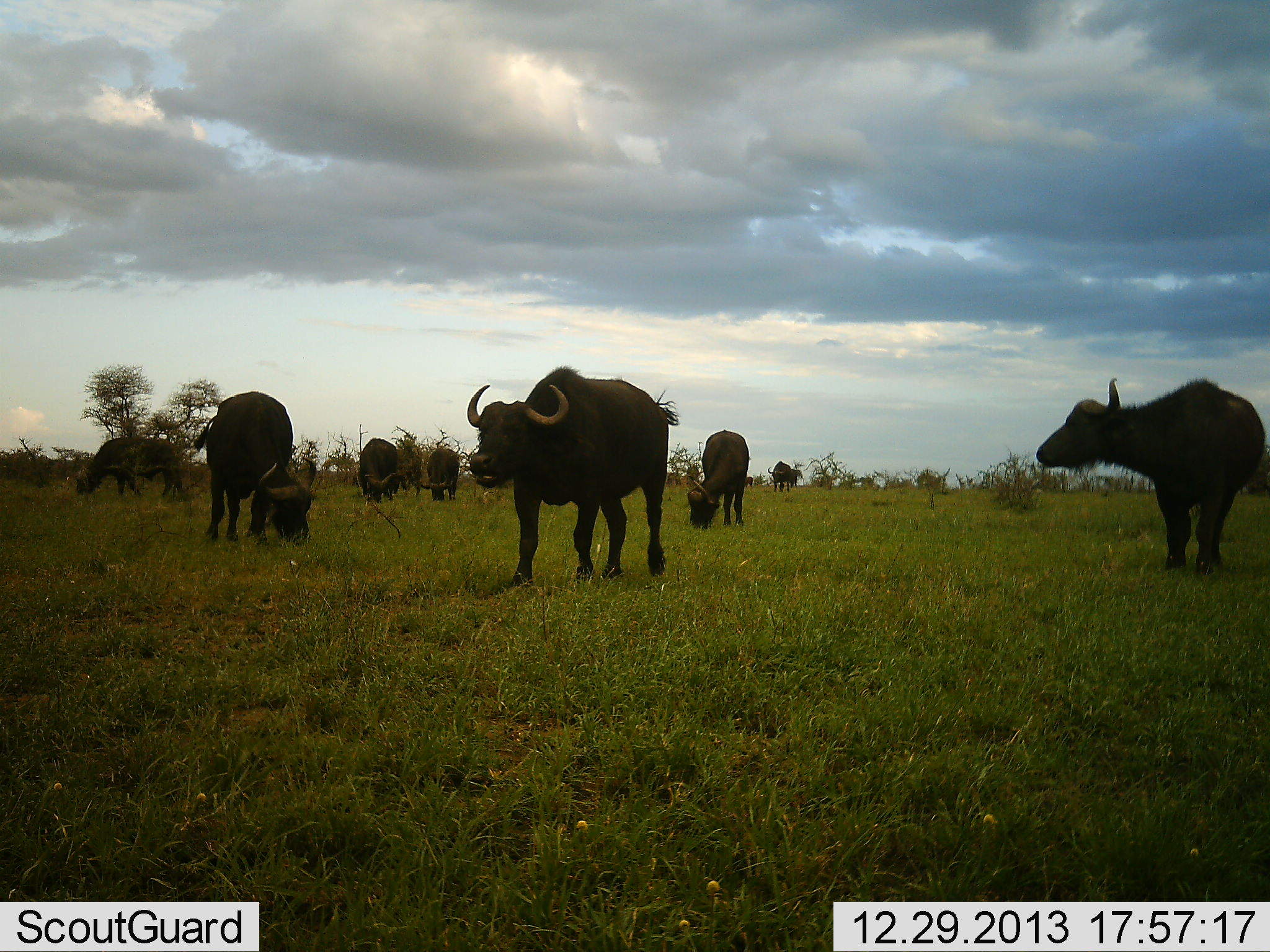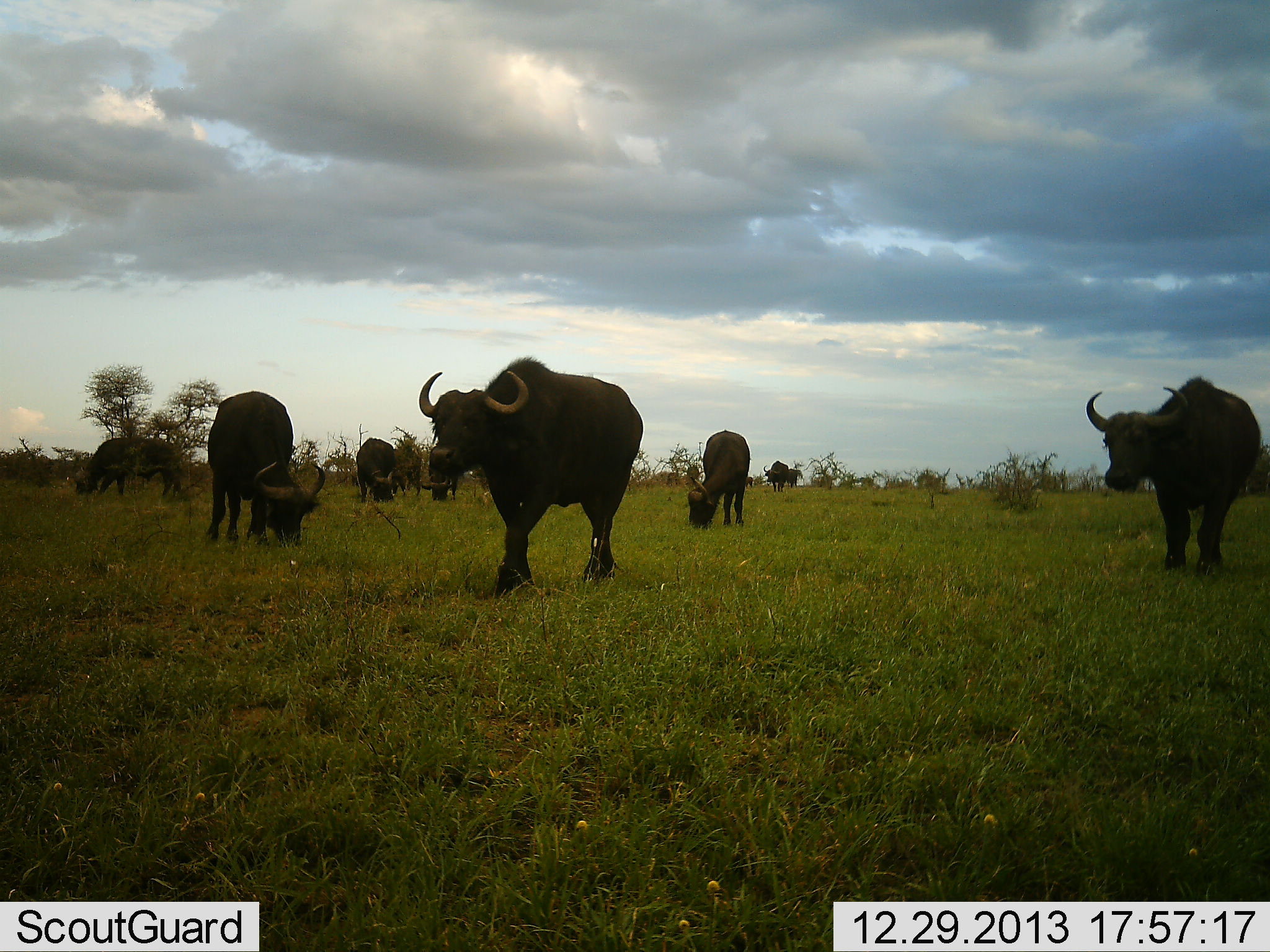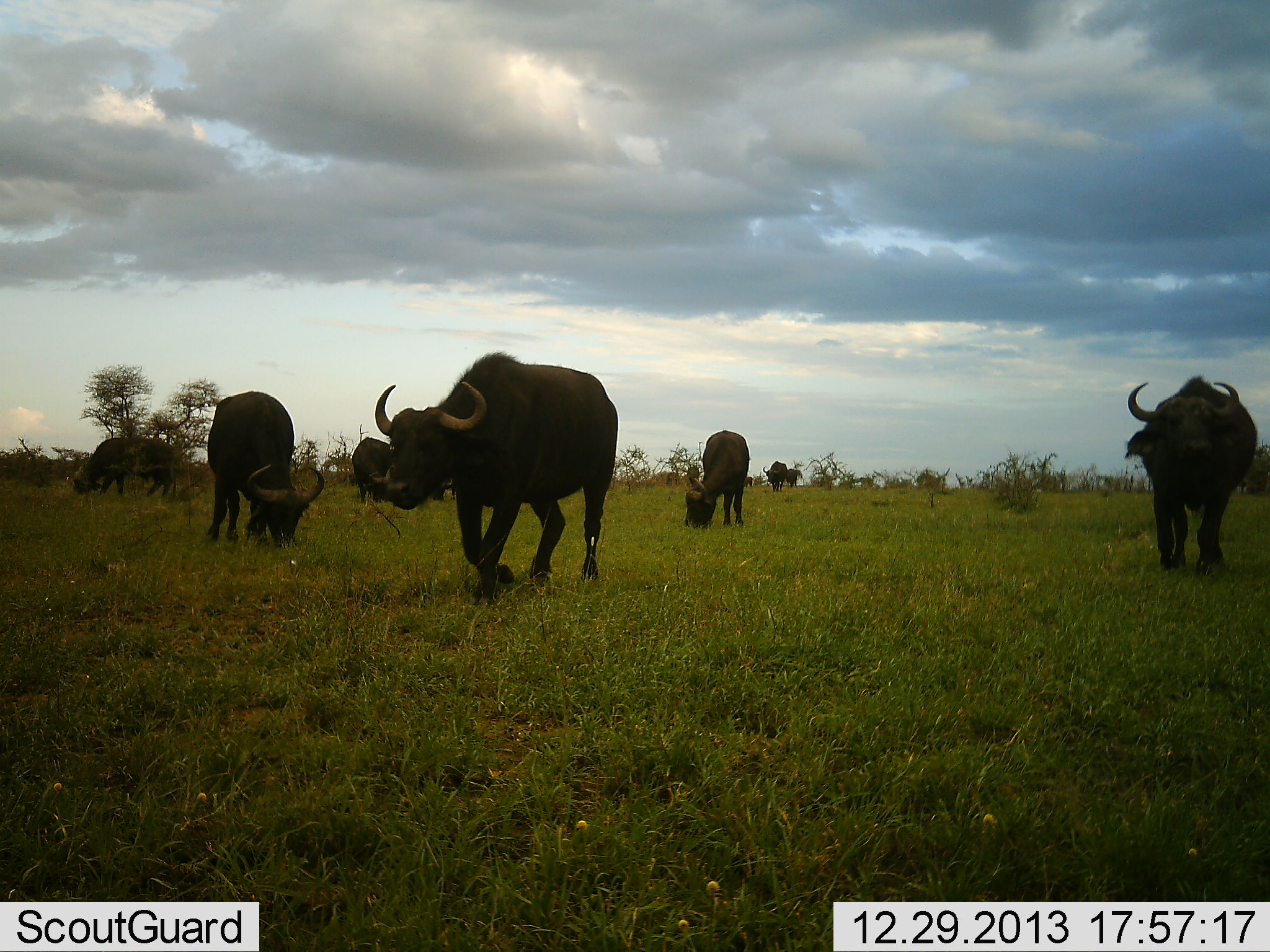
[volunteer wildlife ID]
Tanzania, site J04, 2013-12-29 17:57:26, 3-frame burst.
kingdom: Animalia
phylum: Chordata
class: Mammalia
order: Artiodactyla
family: Bovidae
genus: Syncerus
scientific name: Syncerus caffer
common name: cape buffalo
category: buffalo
Buffalo (cape buffalo) (Syncerus caffer), count 8. Behavior (volunteer vote fractions): standing 58%, resting 5%, moving 71%, interacting 8%. Young present (vote fraction): 0%. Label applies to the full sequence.